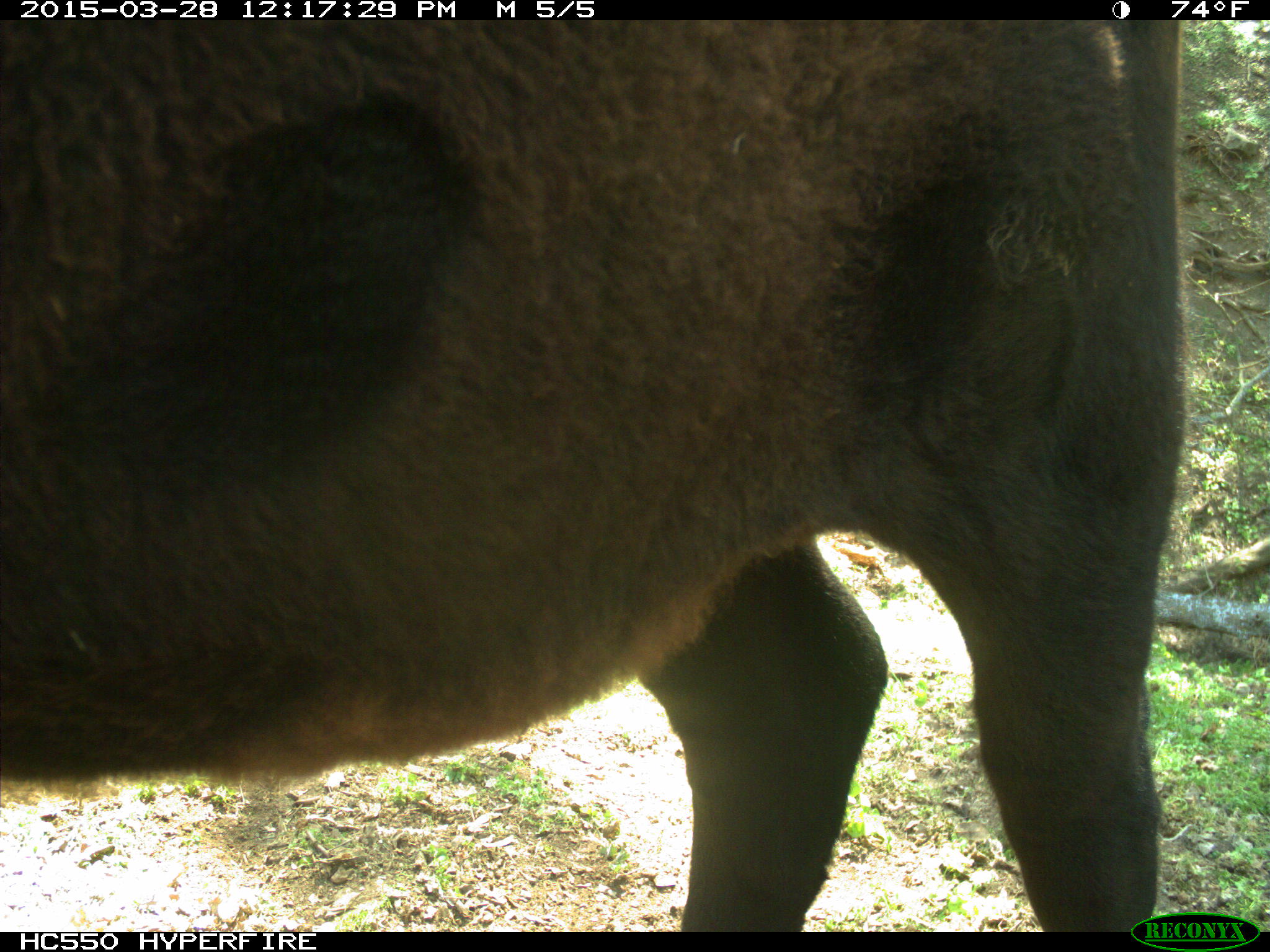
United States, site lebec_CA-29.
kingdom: Animalia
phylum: Chordata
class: Mammalia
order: Artiodactyla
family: Bovidae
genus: Bos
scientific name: Bos taurus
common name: domestic cow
Bos taurus (domestic cow).